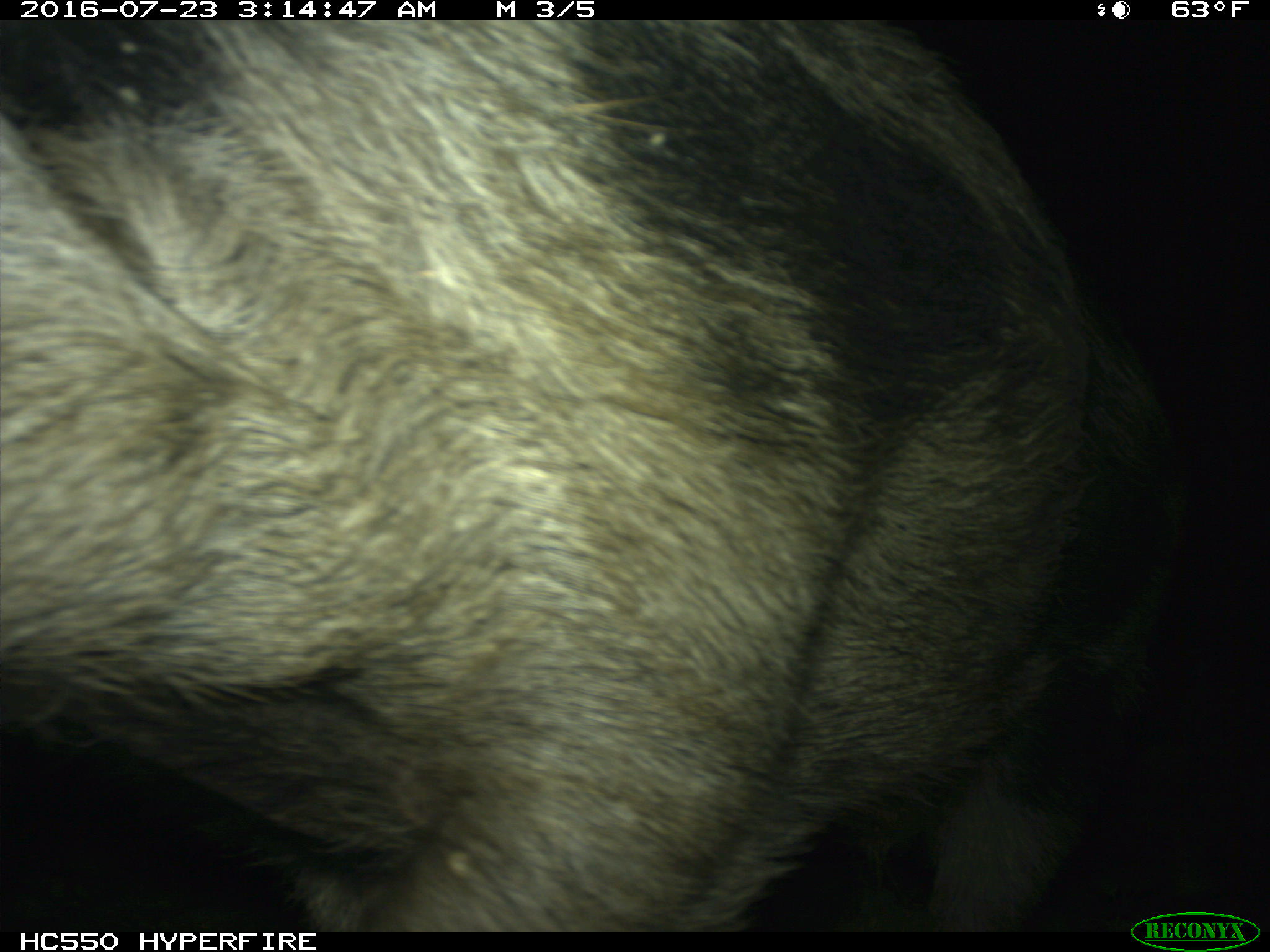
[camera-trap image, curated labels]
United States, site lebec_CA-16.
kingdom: Animalia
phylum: Chordata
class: Mammalia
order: Artiodactyla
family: Suidae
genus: Sus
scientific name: Sus scrofa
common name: wild boar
Sus scrofa (wild boar).